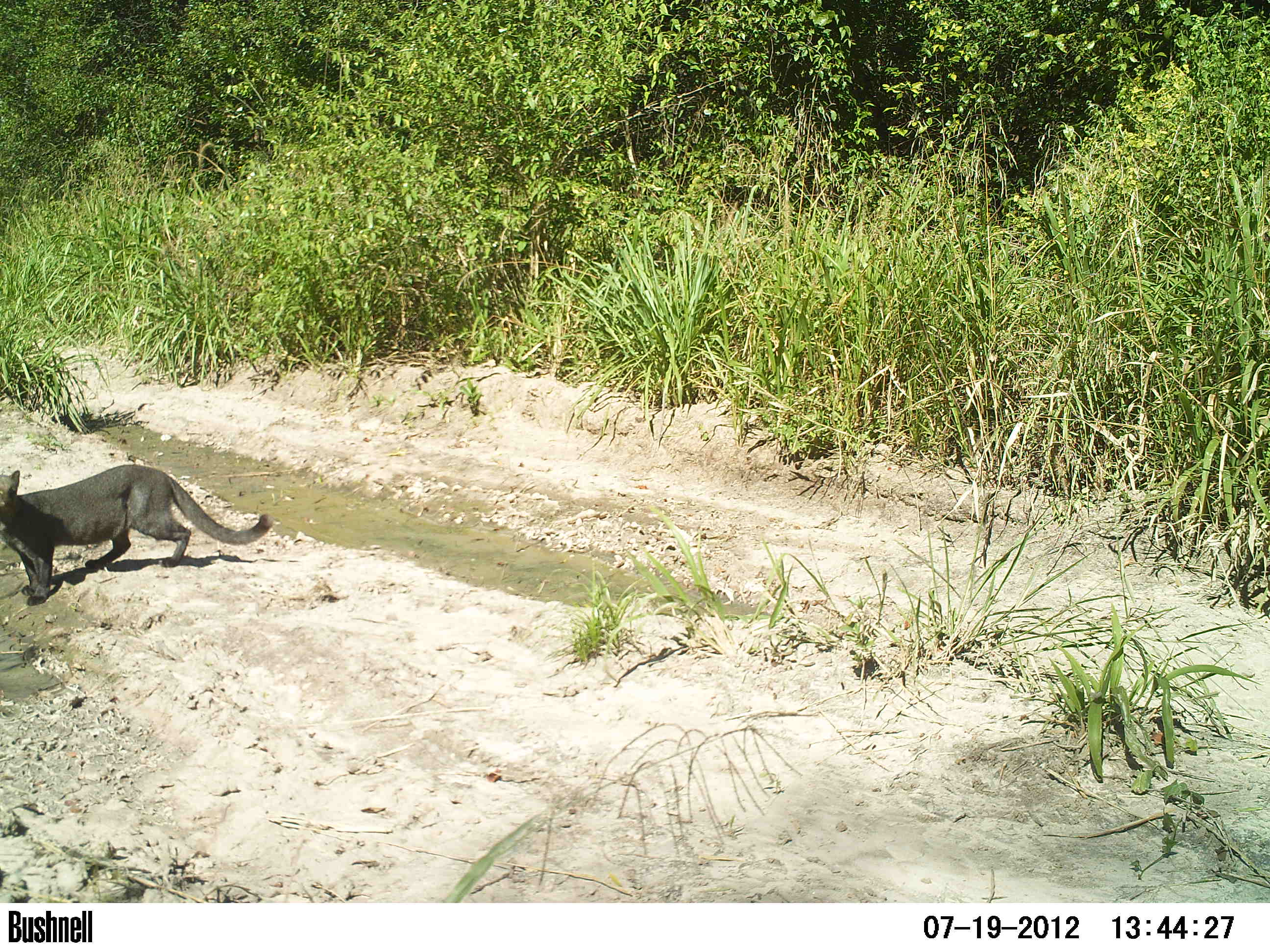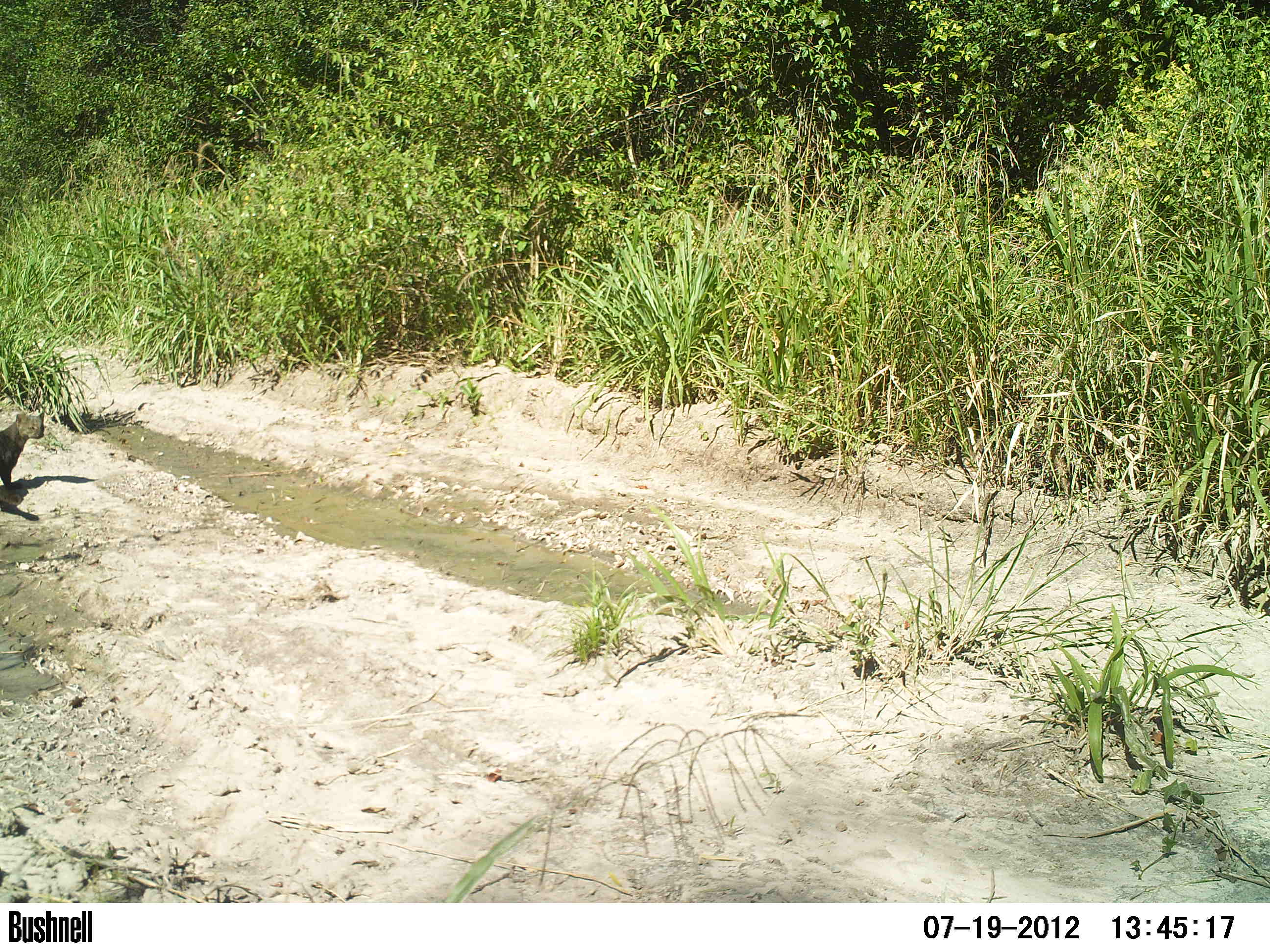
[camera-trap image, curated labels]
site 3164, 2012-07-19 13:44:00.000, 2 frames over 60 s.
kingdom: Animalia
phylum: Chordata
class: Mammalia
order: Carnivora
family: Felidae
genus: Herpailurus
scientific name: Herpailurus yagouaroundi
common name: jaguarundi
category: puma yagouaroundi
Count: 1.